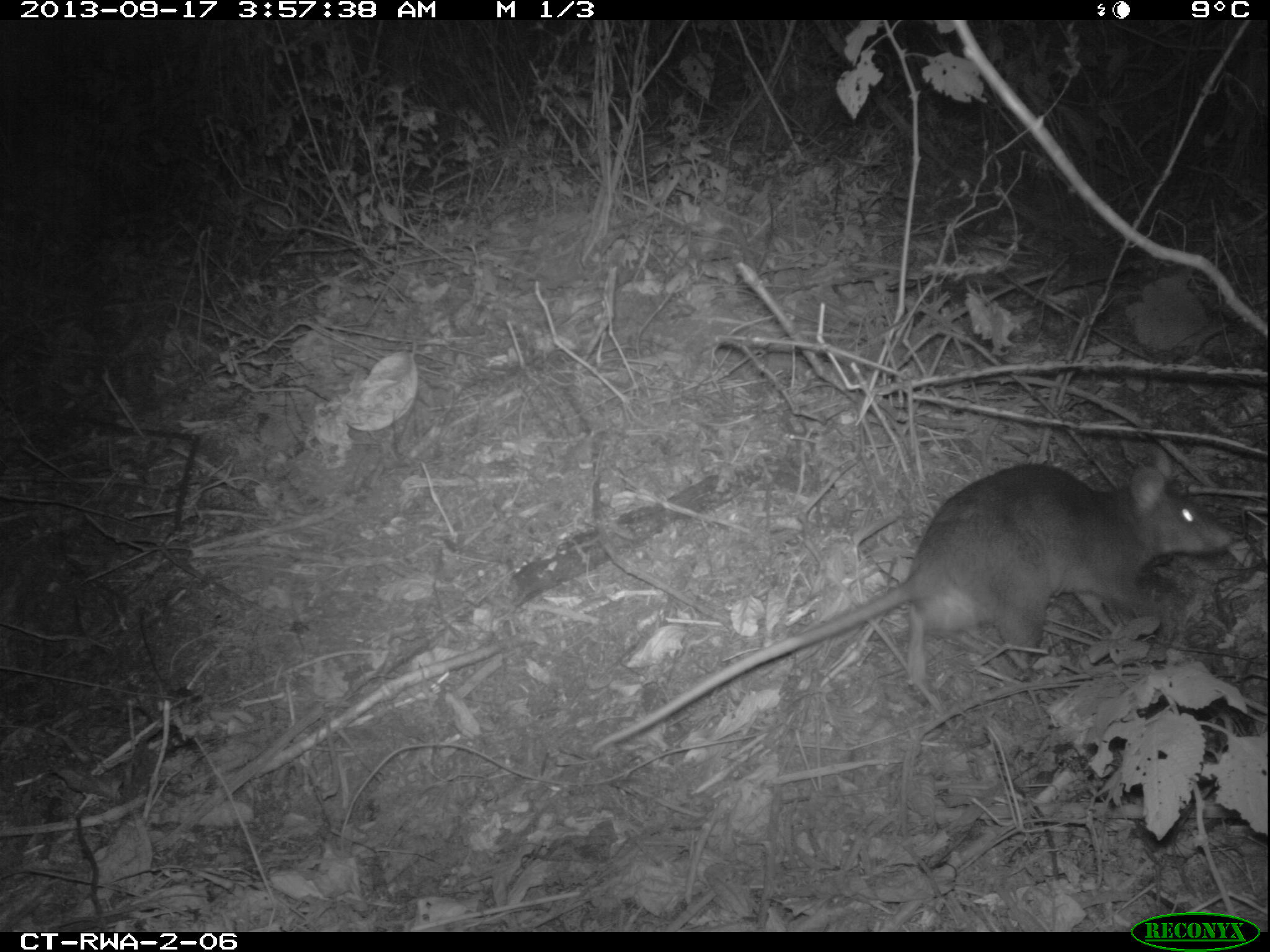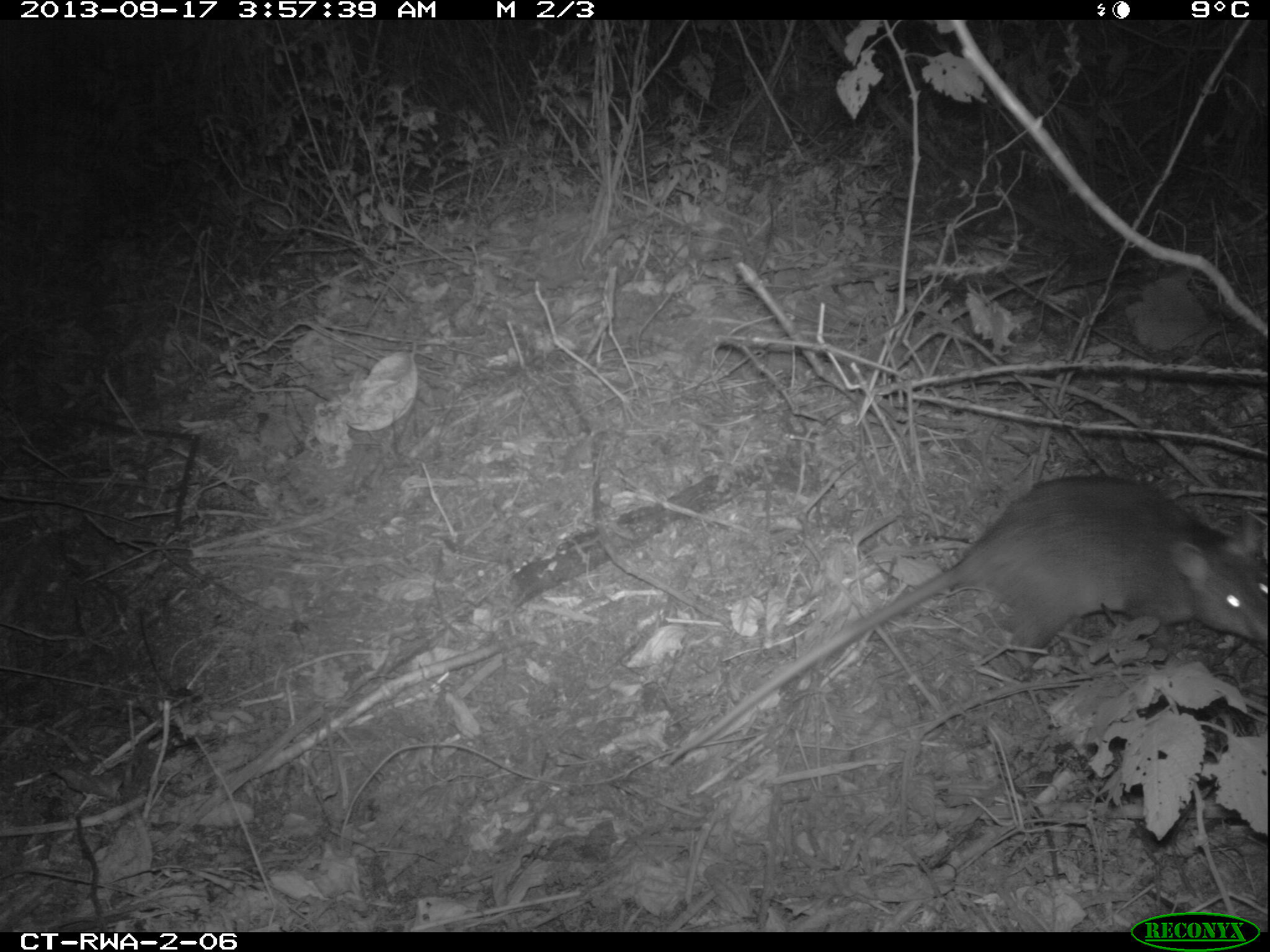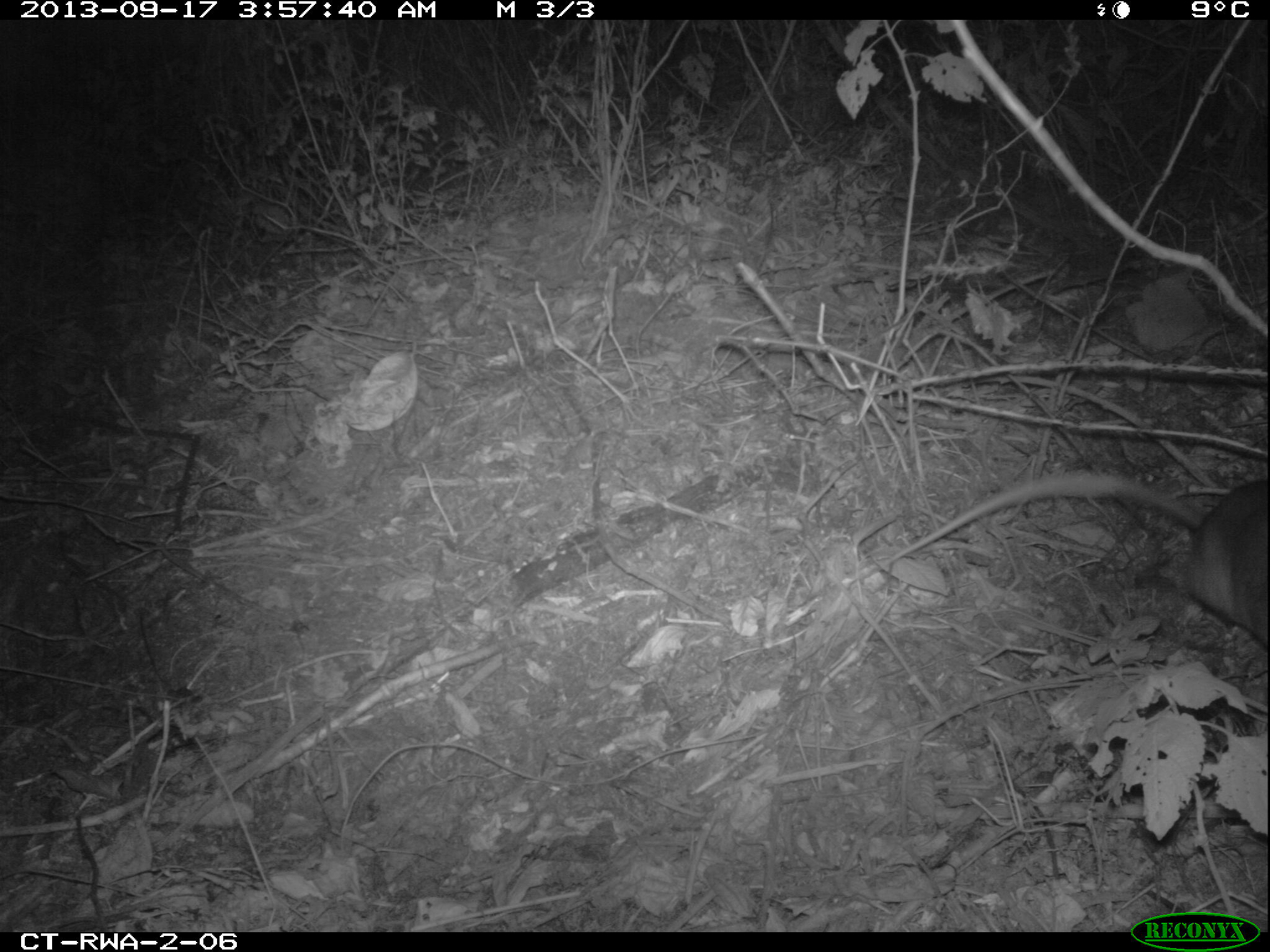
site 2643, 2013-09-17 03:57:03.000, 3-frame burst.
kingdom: Animalia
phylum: Chordata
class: Mammalia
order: Rodentia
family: Nesomyidae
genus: Cricetomys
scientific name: Cricetomys gambianus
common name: african giant pouched rat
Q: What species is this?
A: Cricetomys gambianus (african giant pouched rat).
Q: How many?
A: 1.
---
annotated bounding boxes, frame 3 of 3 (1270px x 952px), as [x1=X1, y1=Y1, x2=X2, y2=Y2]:
cricetomys gambianus: [x1=876, y1=468, x2=1264, y2=637]